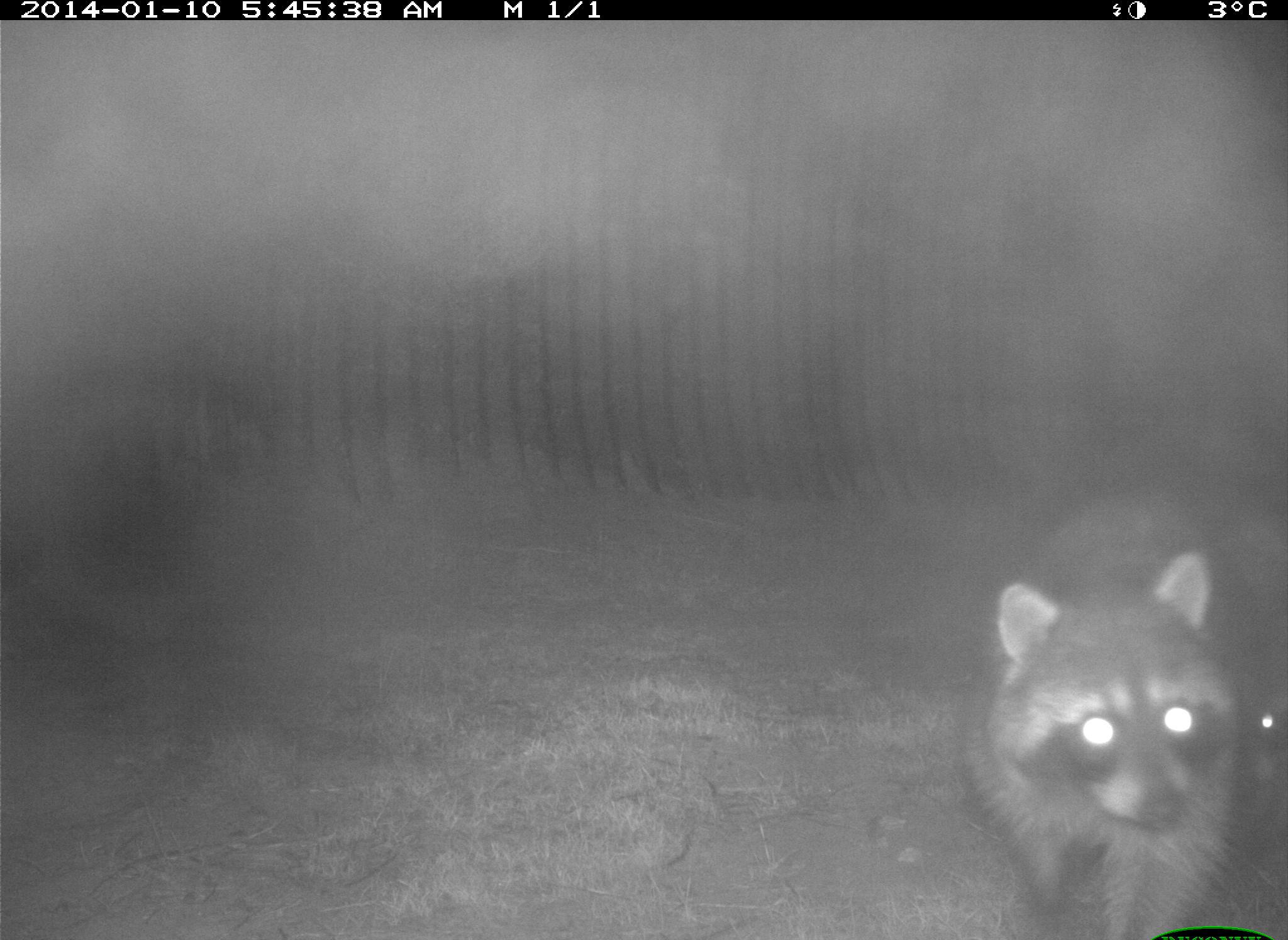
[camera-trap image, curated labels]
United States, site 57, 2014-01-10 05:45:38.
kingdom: Animalia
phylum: Chordata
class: Mammalia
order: Carnivora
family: Procyonidae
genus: Procyon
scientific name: Procyon lotor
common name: raccoon